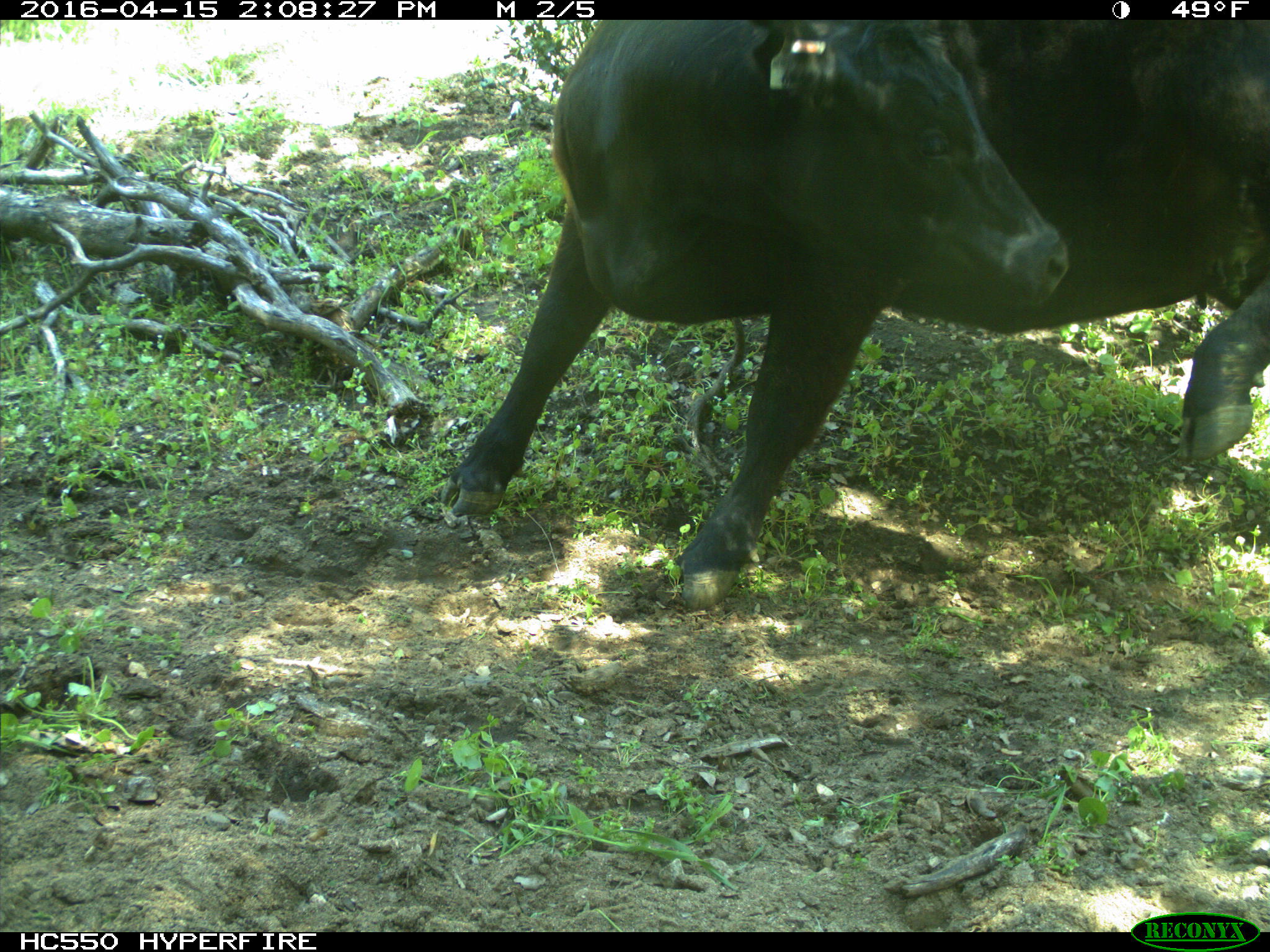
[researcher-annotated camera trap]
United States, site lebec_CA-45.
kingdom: Animalia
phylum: Chordata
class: Mammalia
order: Artiodactyla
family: Bovidae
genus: Bos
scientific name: Bos taurus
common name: domestic cow